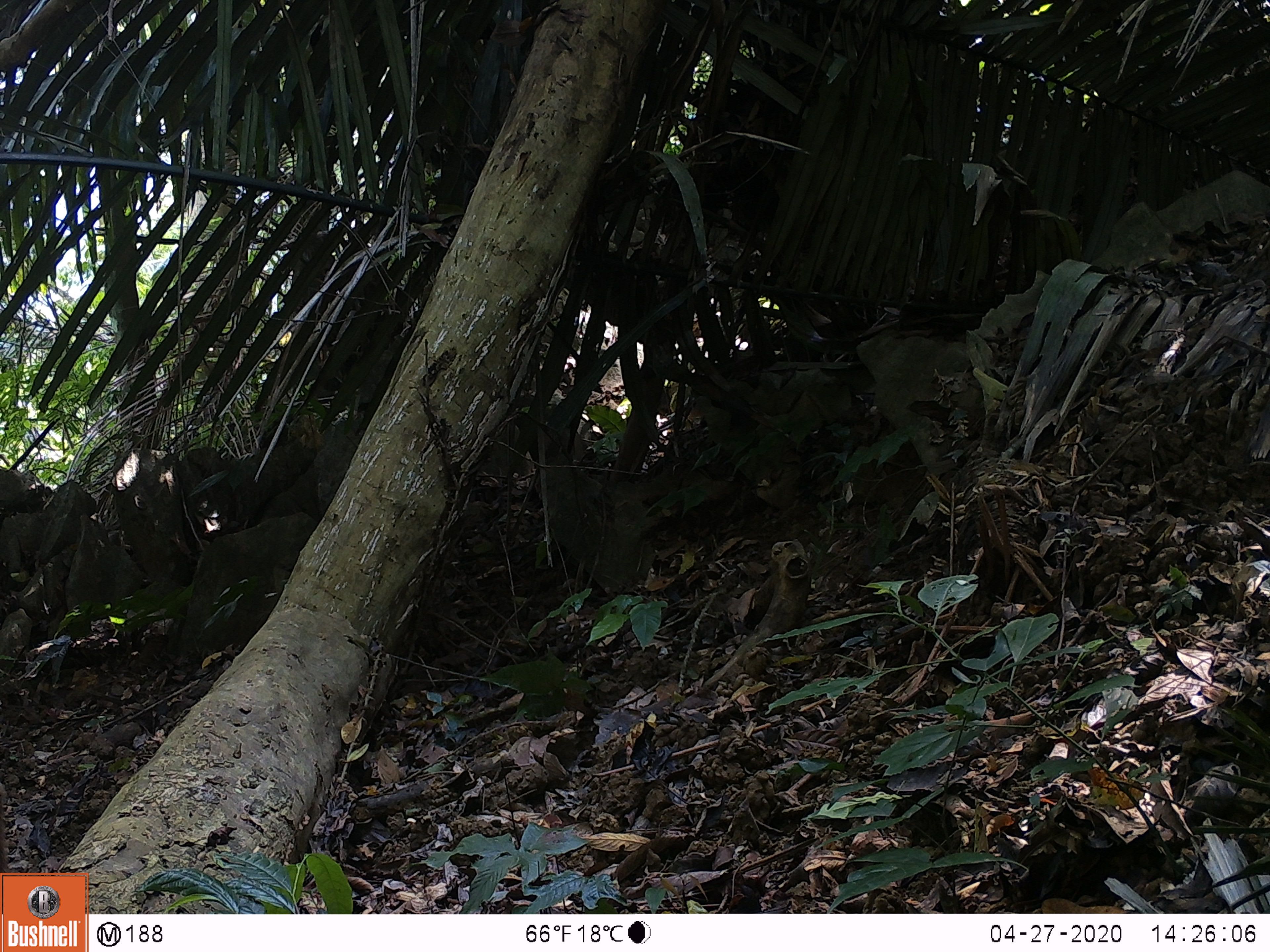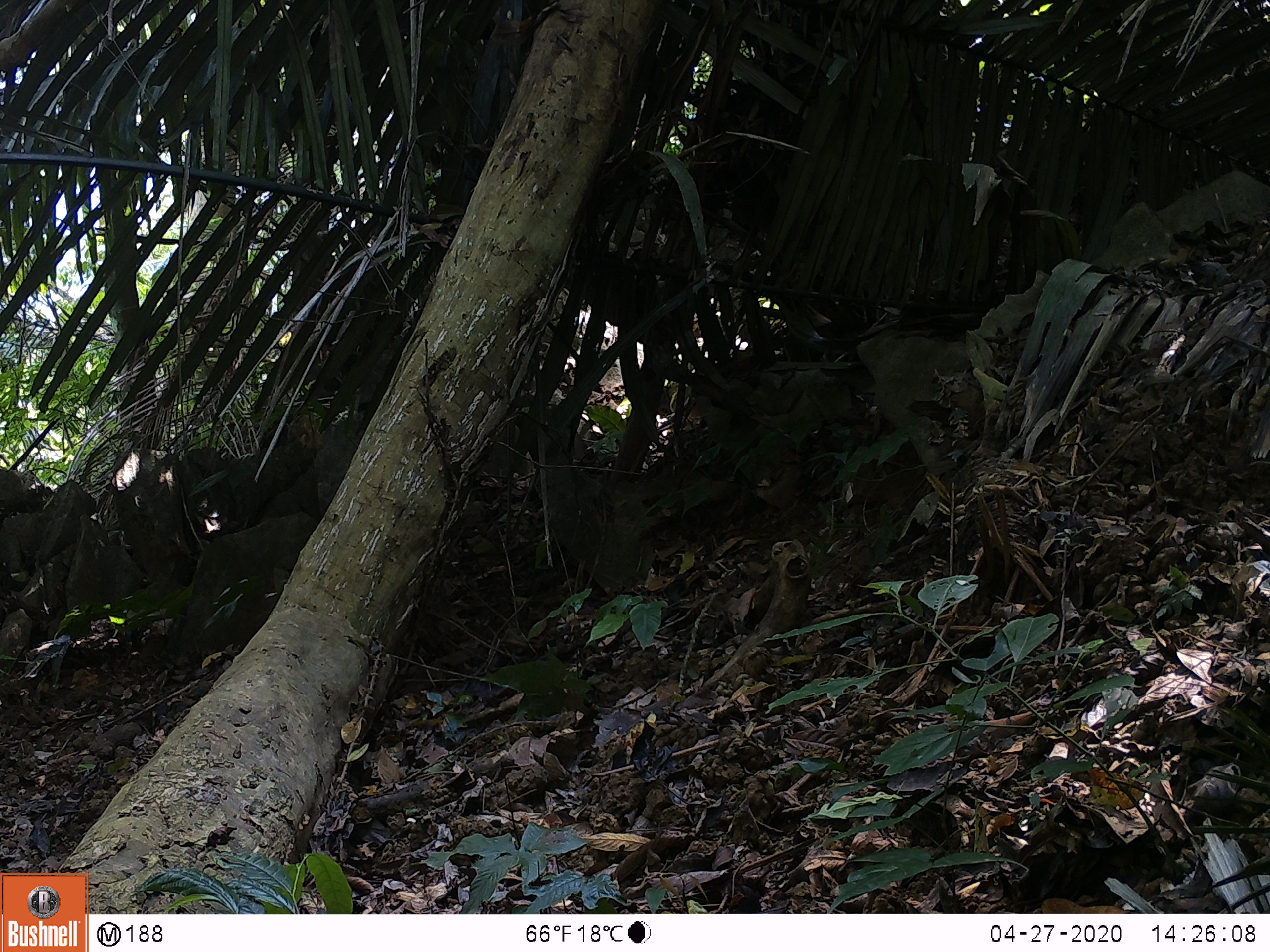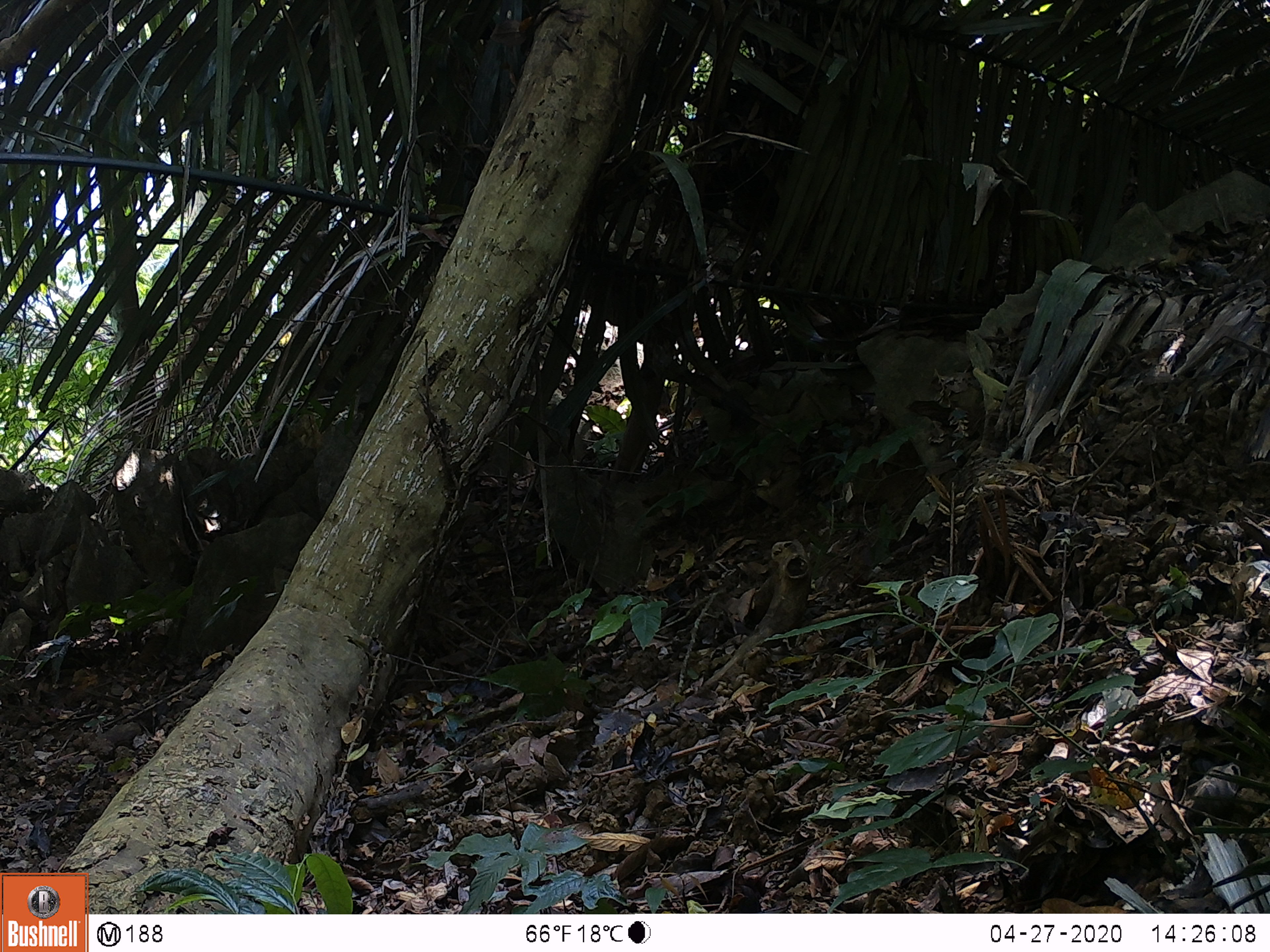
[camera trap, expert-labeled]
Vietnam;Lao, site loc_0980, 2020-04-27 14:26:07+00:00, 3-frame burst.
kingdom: Animalia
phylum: Chordata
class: Mammalia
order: Artiodactyla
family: Bovidae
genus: Capricornis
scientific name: Capricornis sumatraensis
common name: chinese serow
Chinese serow (Capricornis sumatraensis). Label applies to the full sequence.